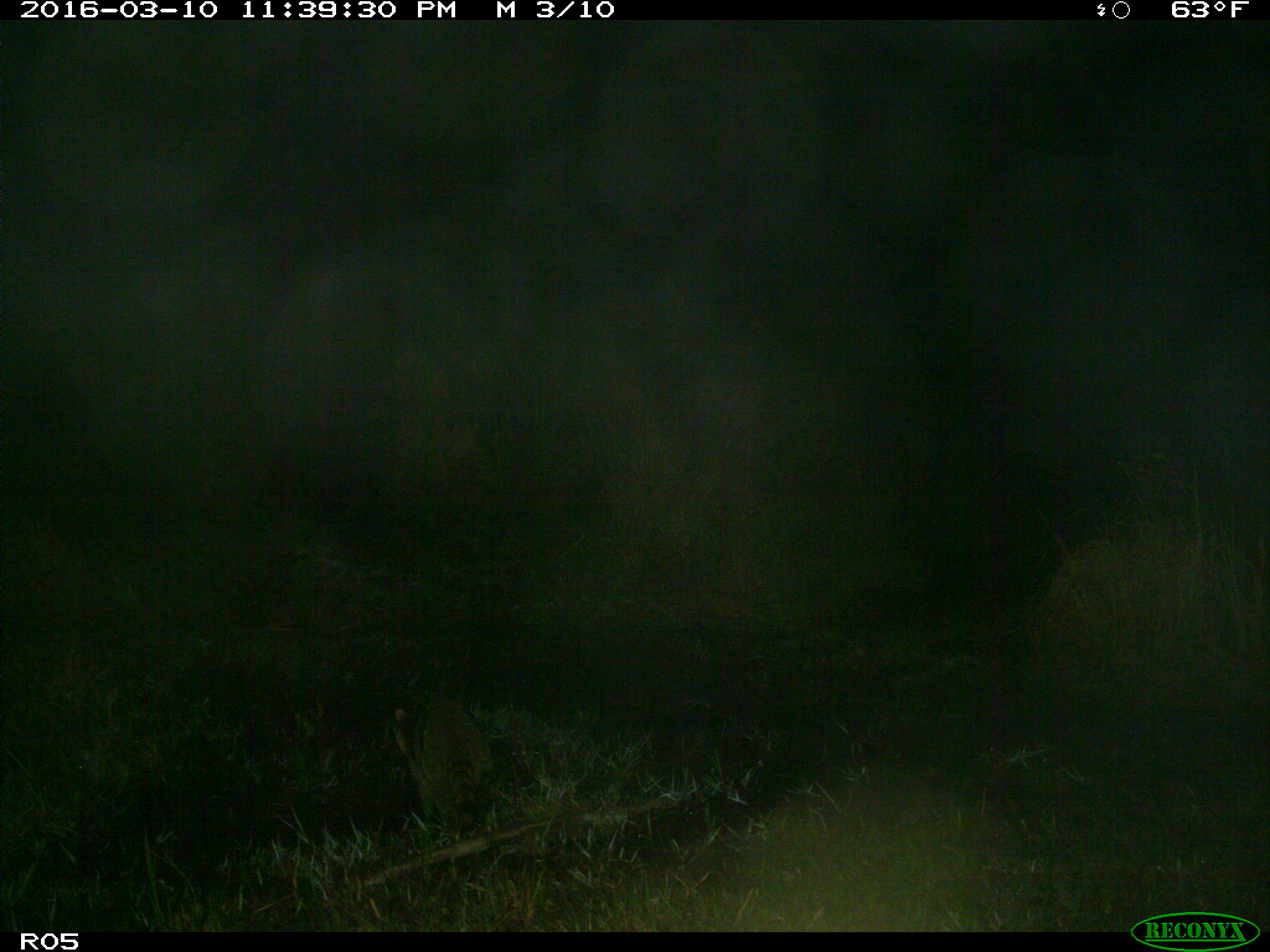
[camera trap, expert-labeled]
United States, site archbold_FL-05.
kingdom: Animalia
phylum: Chordata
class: Mammalia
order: Carnivora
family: Procyonidae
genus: Procyon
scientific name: Procyon lotor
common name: common raccoon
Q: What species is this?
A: Procyon lotor (common raccoon).